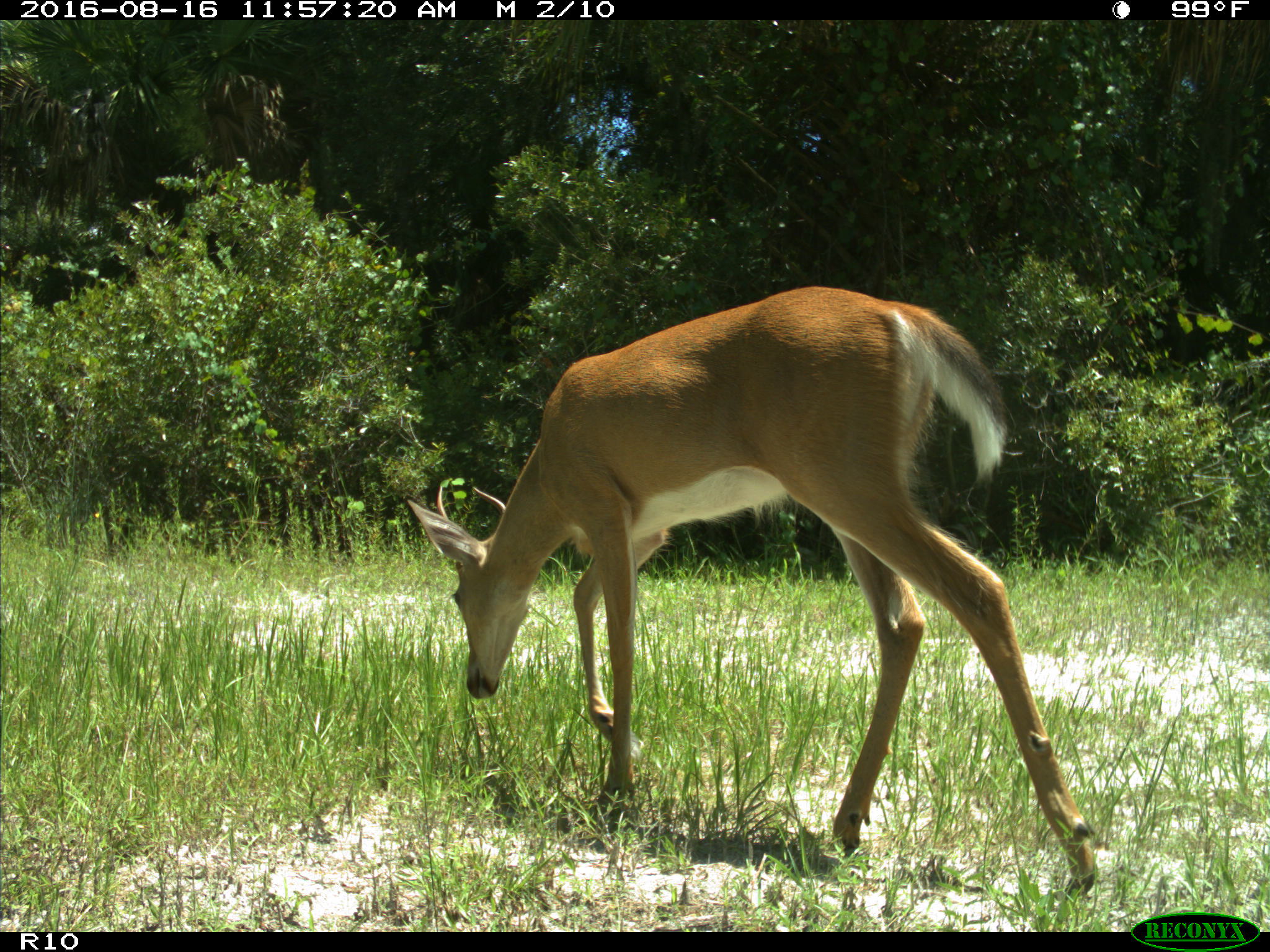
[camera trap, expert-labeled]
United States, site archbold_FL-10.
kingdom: Animalia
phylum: Chordata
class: Mammalia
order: Artiodactyla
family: Cervidae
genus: Odocoileus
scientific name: Odocoileus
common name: deer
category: unidentified deer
Unidentified deer (deer) (Odocoileus).